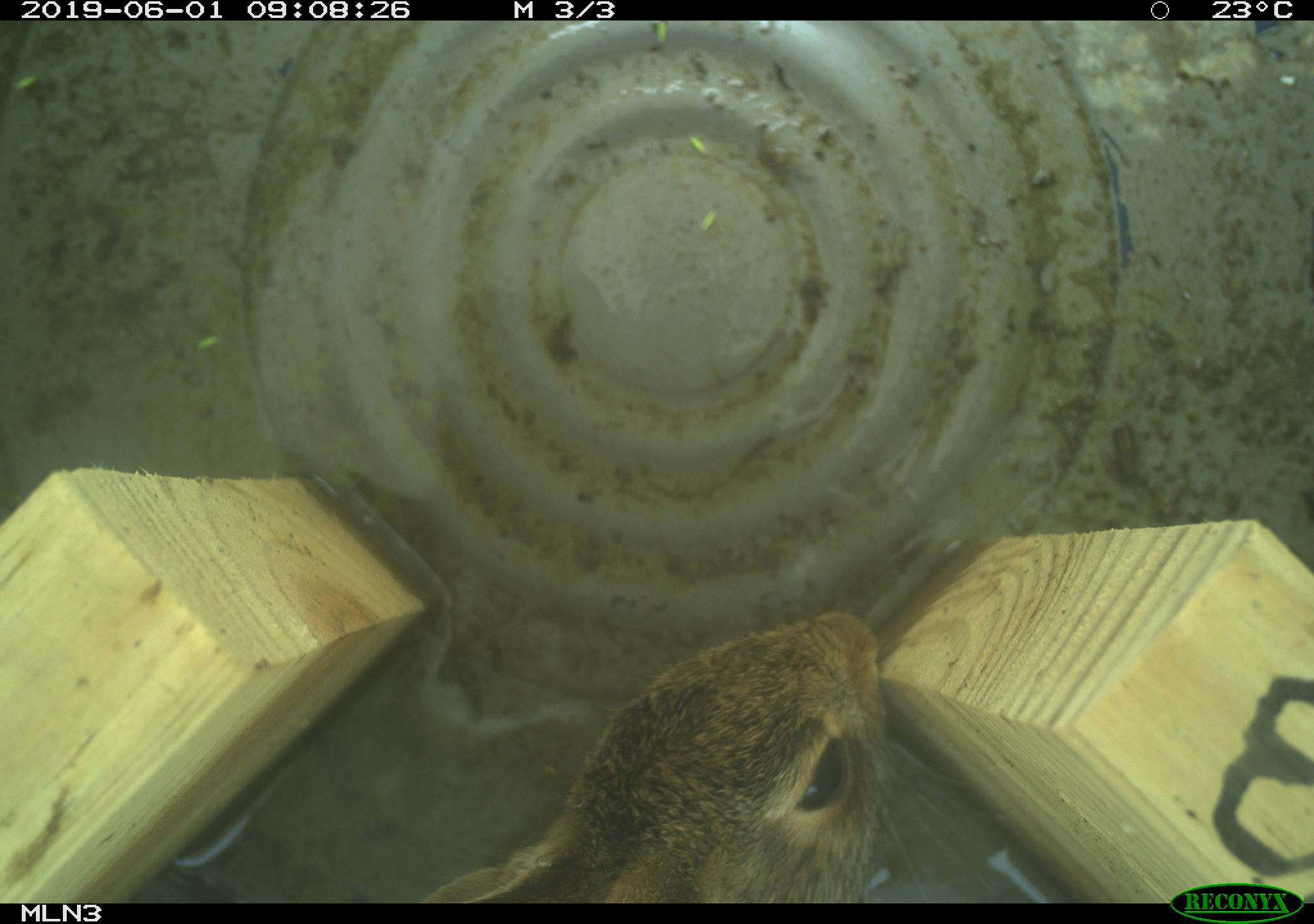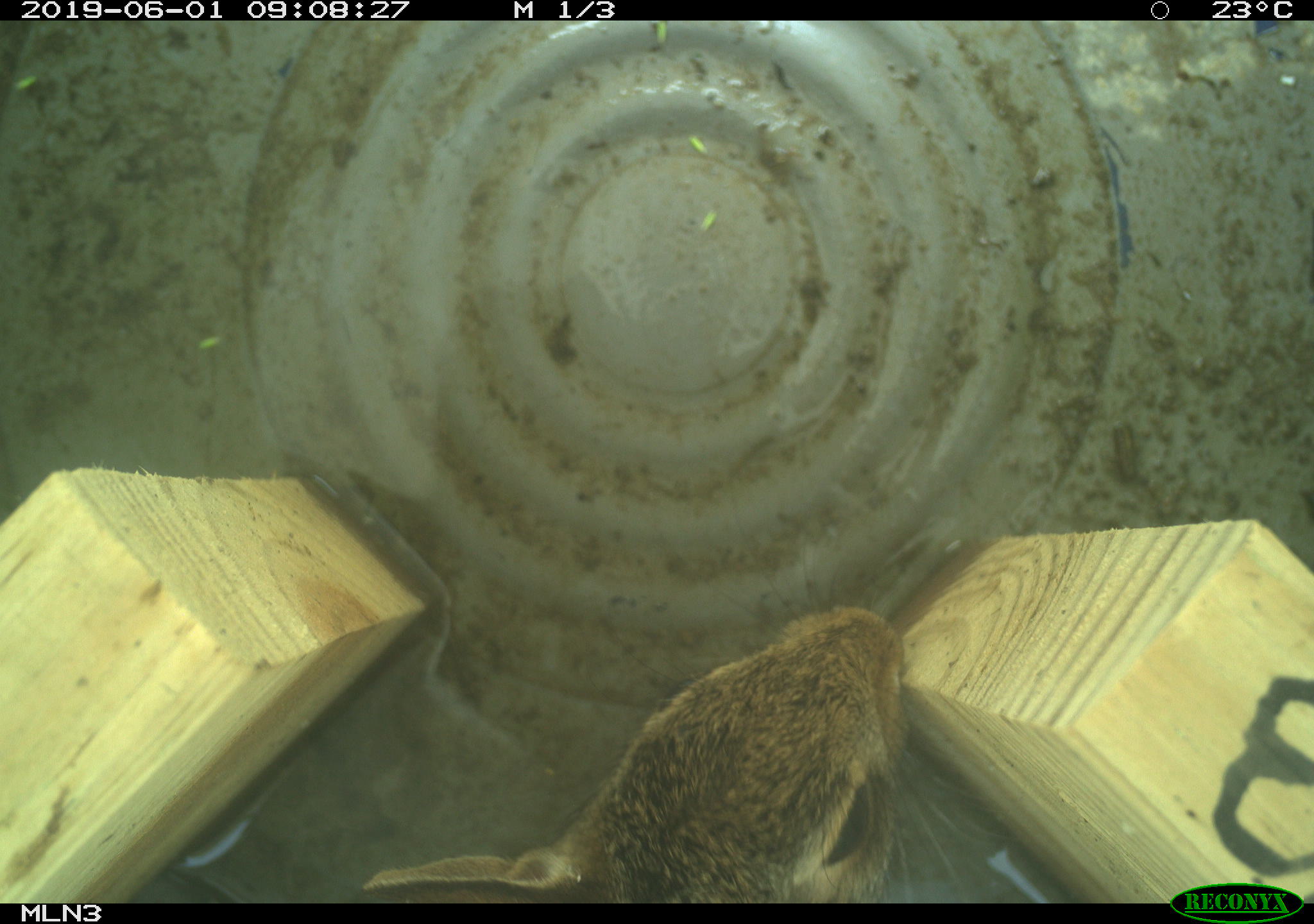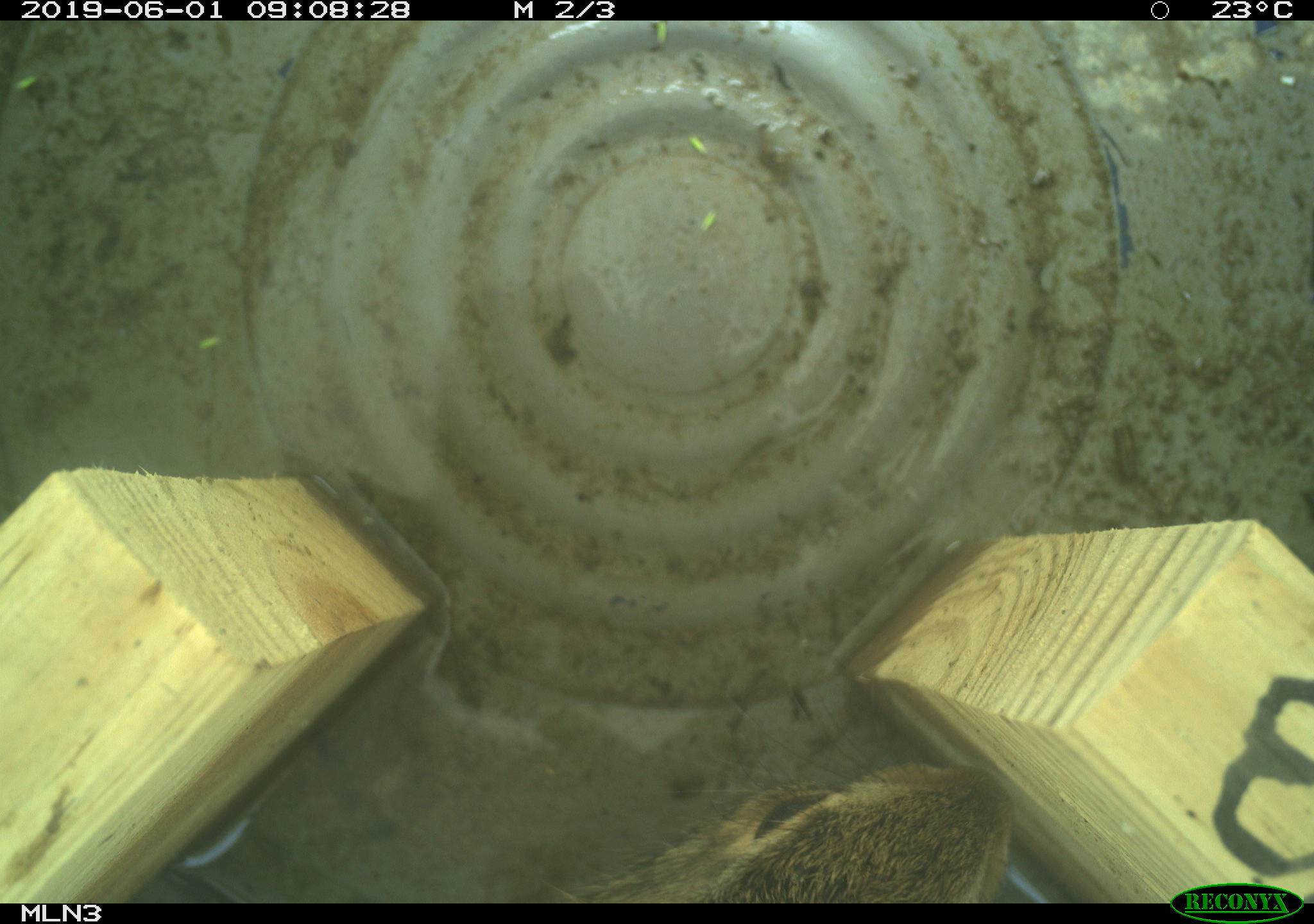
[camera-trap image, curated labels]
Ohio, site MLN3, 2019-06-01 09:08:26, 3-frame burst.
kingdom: Animalia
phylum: Chordata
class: Mammalia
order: Lagomorpha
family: Leporidae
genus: Sylvilagus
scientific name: Sylvilagus floridanus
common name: eastern cottontail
Eastern cottontail (Sylvilagus floridanus).